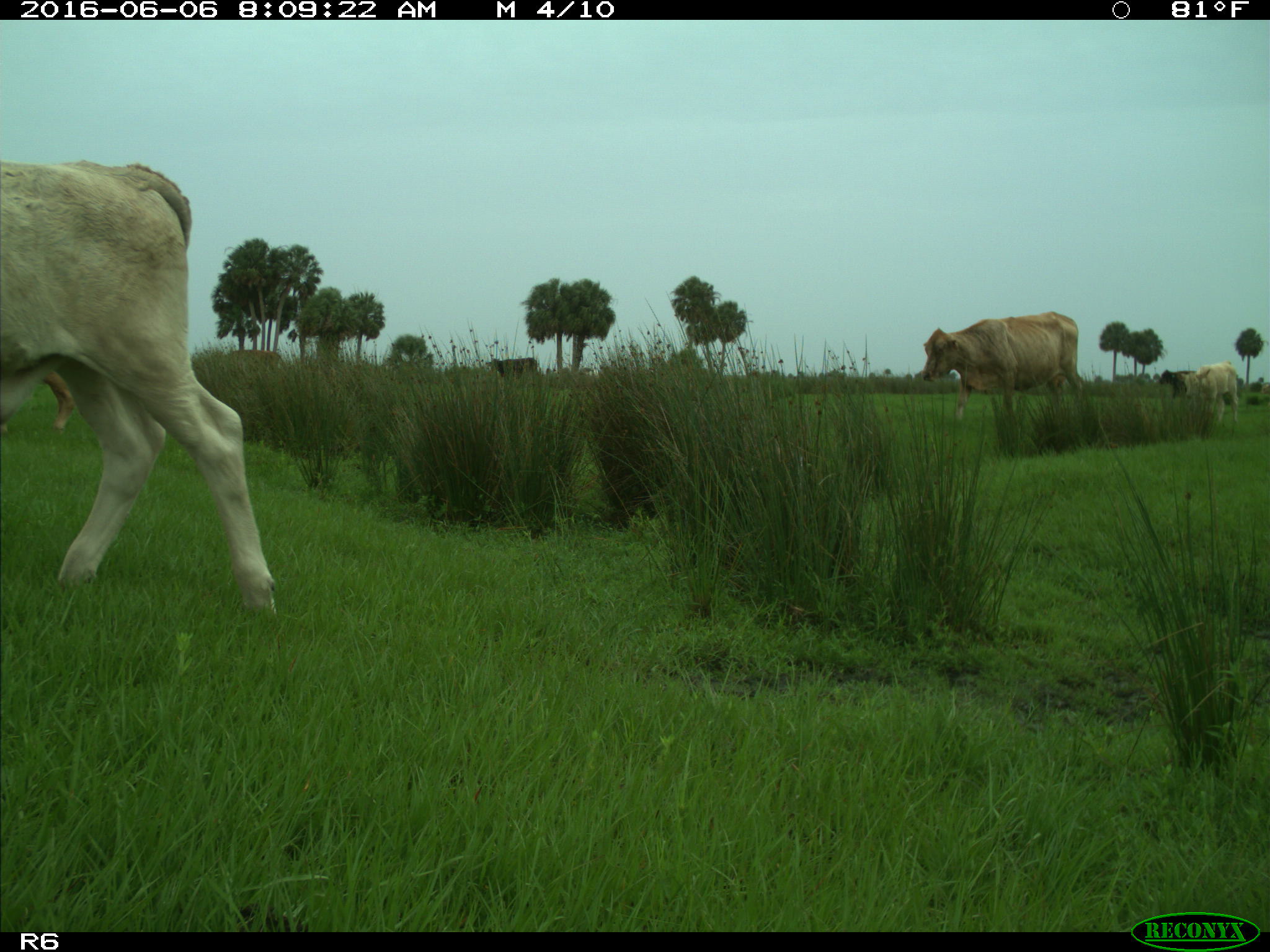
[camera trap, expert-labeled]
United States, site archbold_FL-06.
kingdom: Animalia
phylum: Chordata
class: Mammalia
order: Artiodactyla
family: Bovidae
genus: Bos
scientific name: Bos taurus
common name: domestic cow